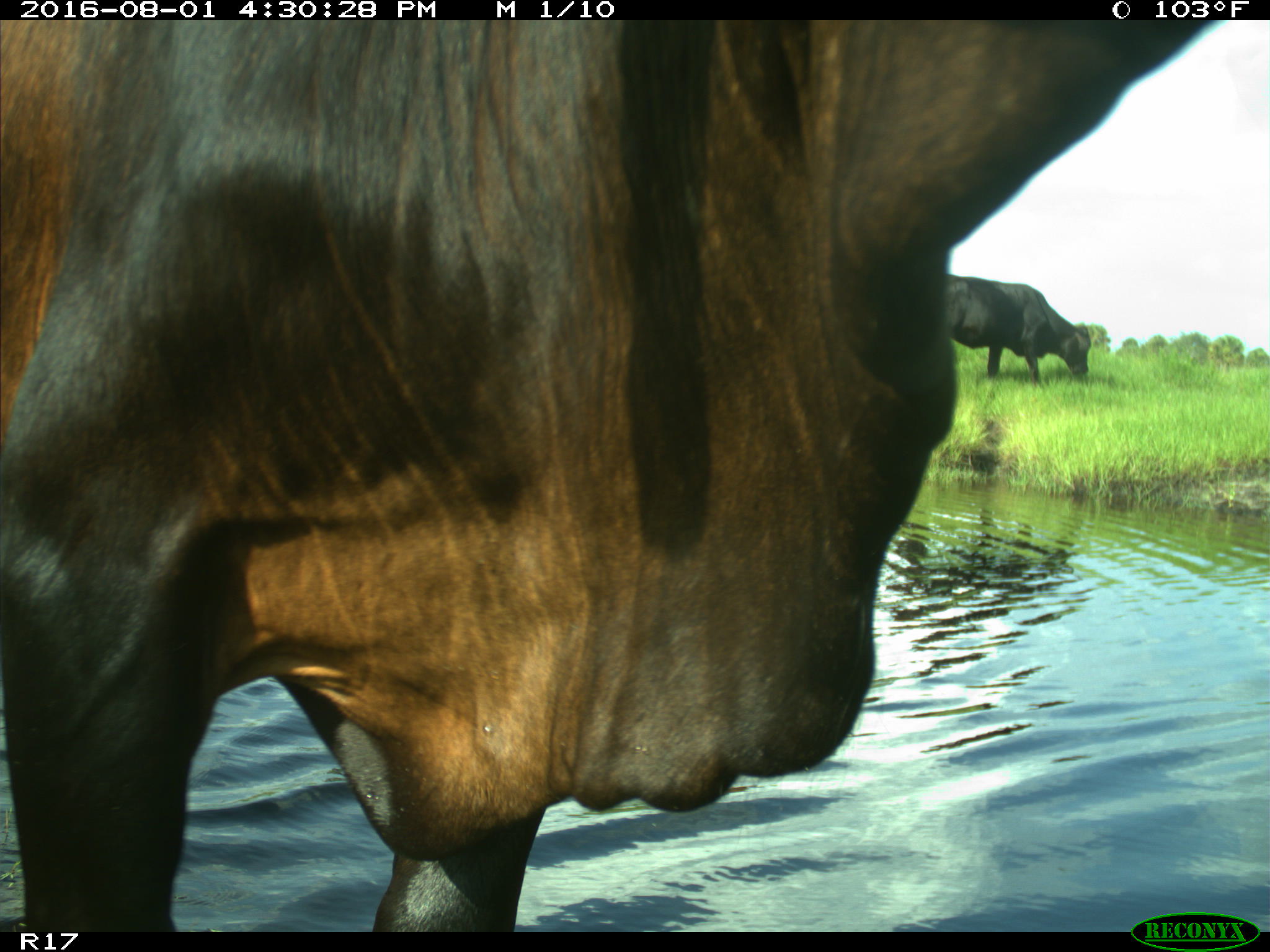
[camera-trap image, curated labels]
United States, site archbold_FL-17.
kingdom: Animalia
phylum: Chordata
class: Mammalia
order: Artiodactyla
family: Bovidae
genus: Bos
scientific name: Bos taurus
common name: domestic cow